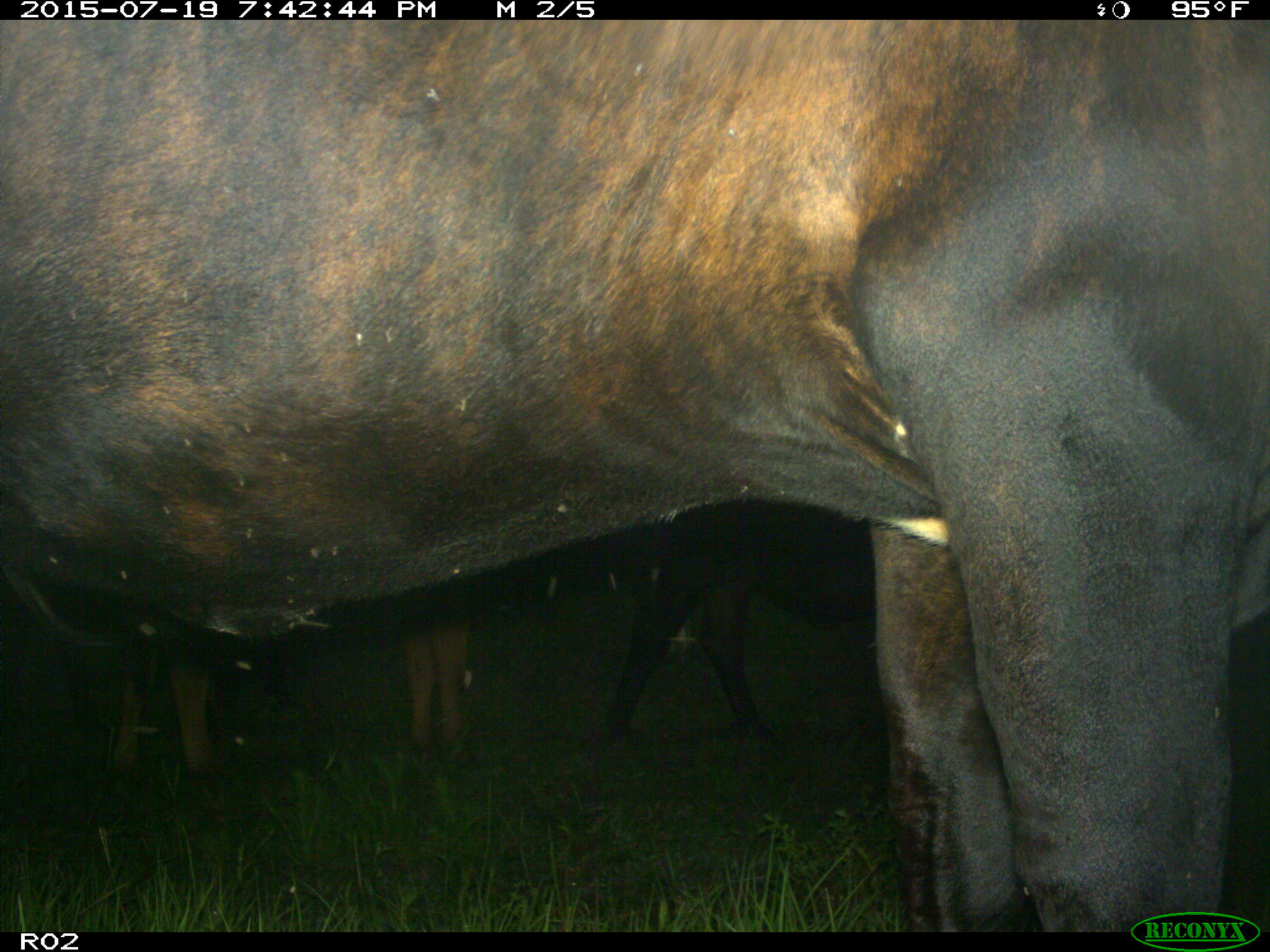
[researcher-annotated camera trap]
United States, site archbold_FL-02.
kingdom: Animalia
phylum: Chordata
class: Mammalia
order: Artiodactyla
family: Bovidae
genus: Bos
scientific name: Bos taurus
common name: domestic cow